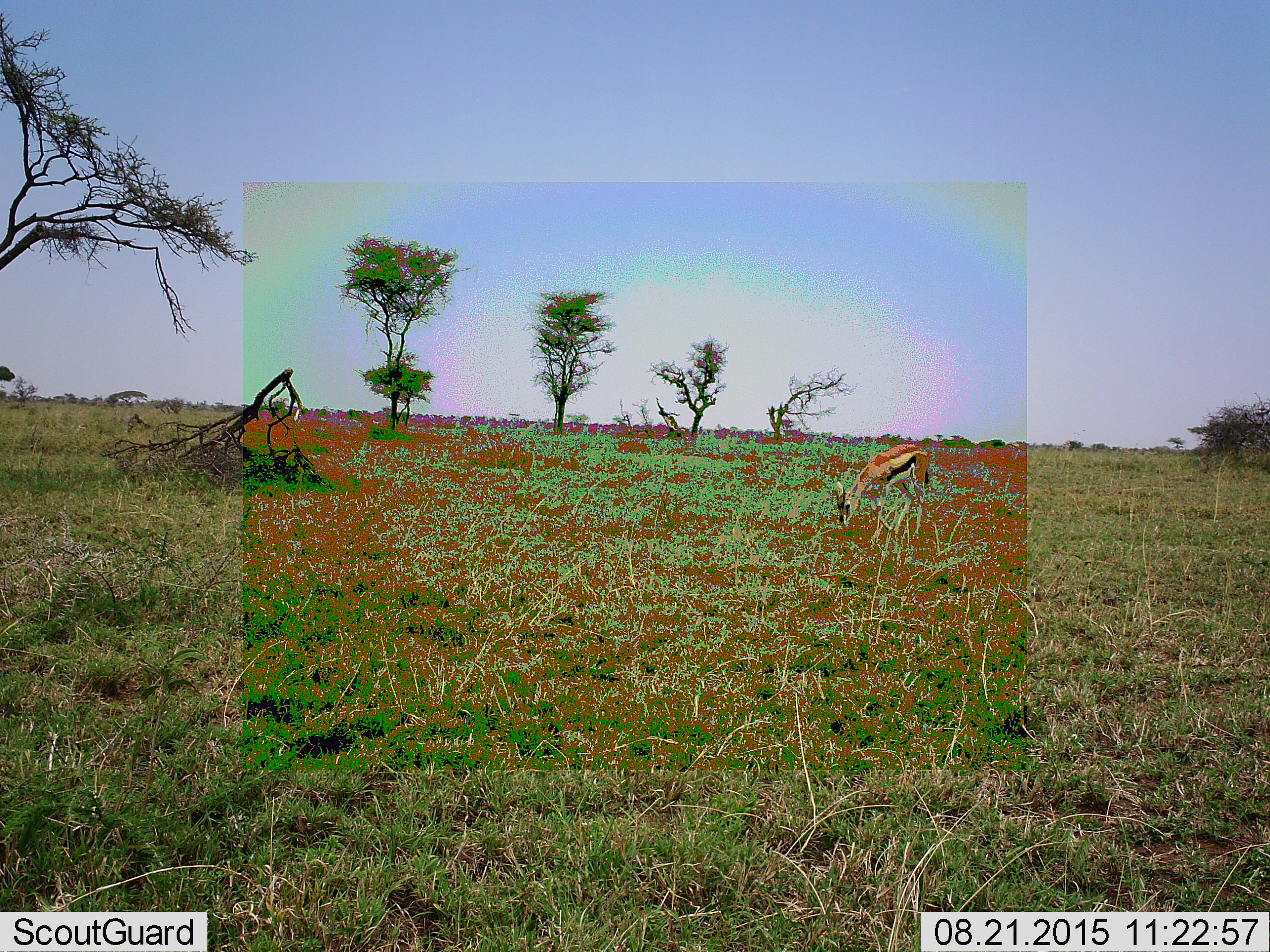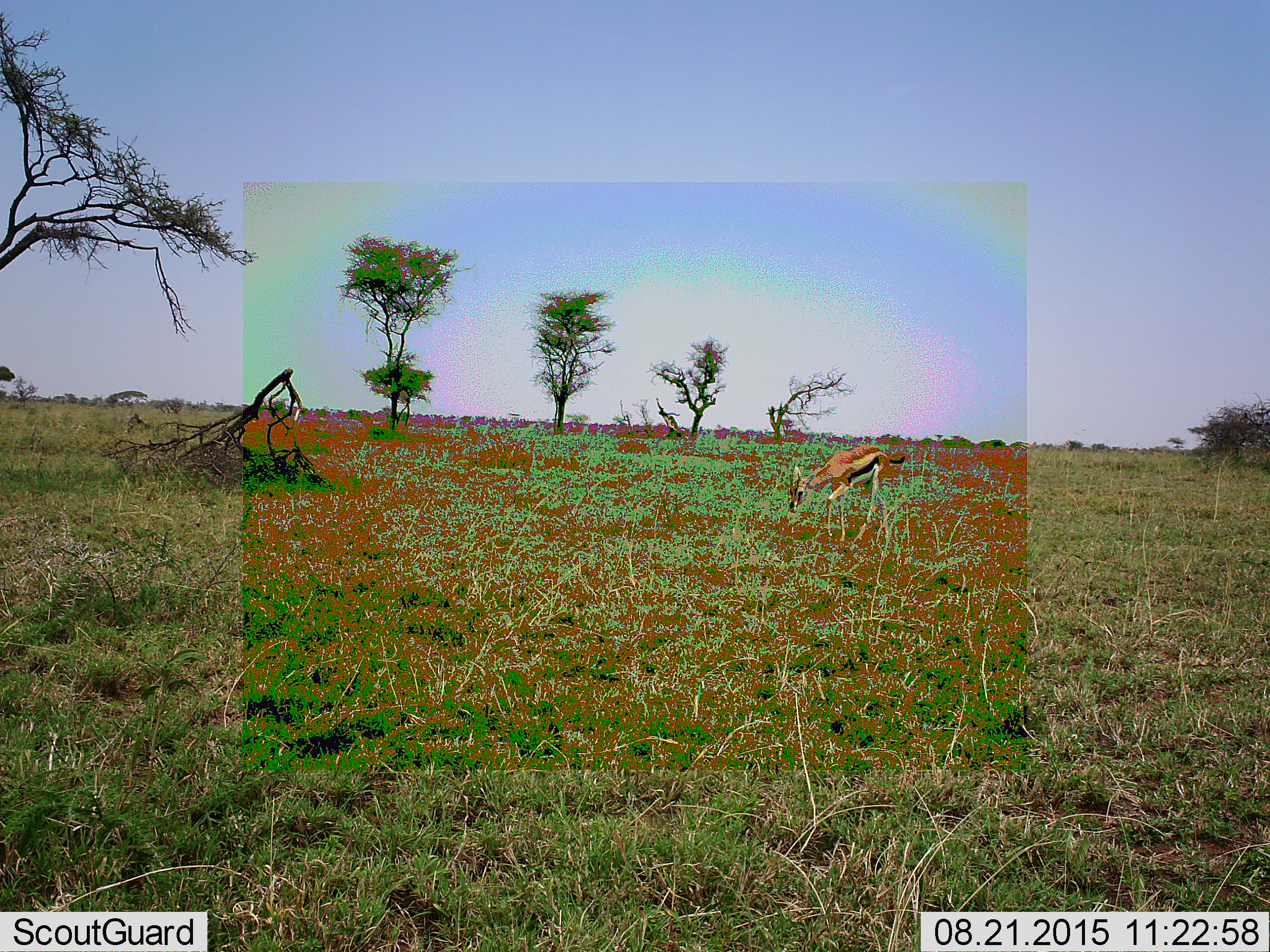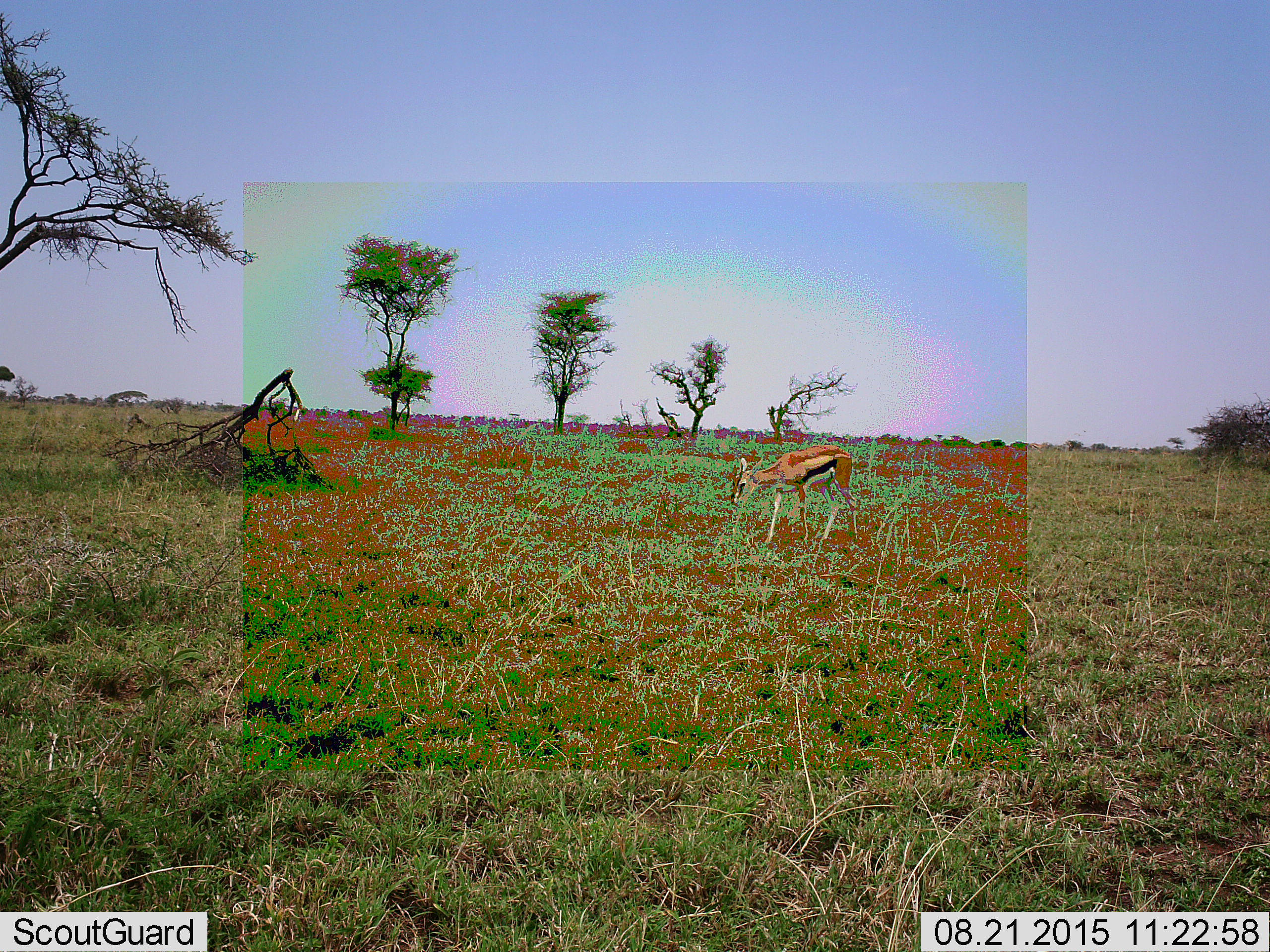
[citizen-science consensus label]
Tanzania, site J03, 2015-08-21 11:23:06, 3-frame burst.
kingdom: Animalia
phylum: Chordata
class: Mammalia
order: Artiodactyla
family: Bovidae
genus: Eudorcas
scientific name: Eudorcas thomsonii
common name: thomson's gazelle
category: gazellethomsons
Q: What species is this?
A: Gazellethomsons (thomson's gazelle) (Eudorcas thomsonii).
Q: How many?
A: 1.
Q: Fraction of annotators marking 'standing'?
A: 10%.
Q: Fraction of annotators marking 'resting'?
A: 0%.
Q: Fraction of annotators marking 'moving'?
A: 60%.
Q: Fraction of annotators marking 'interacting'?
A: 0%.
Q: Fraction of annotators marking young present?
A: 0%.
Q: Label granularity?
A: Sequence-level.